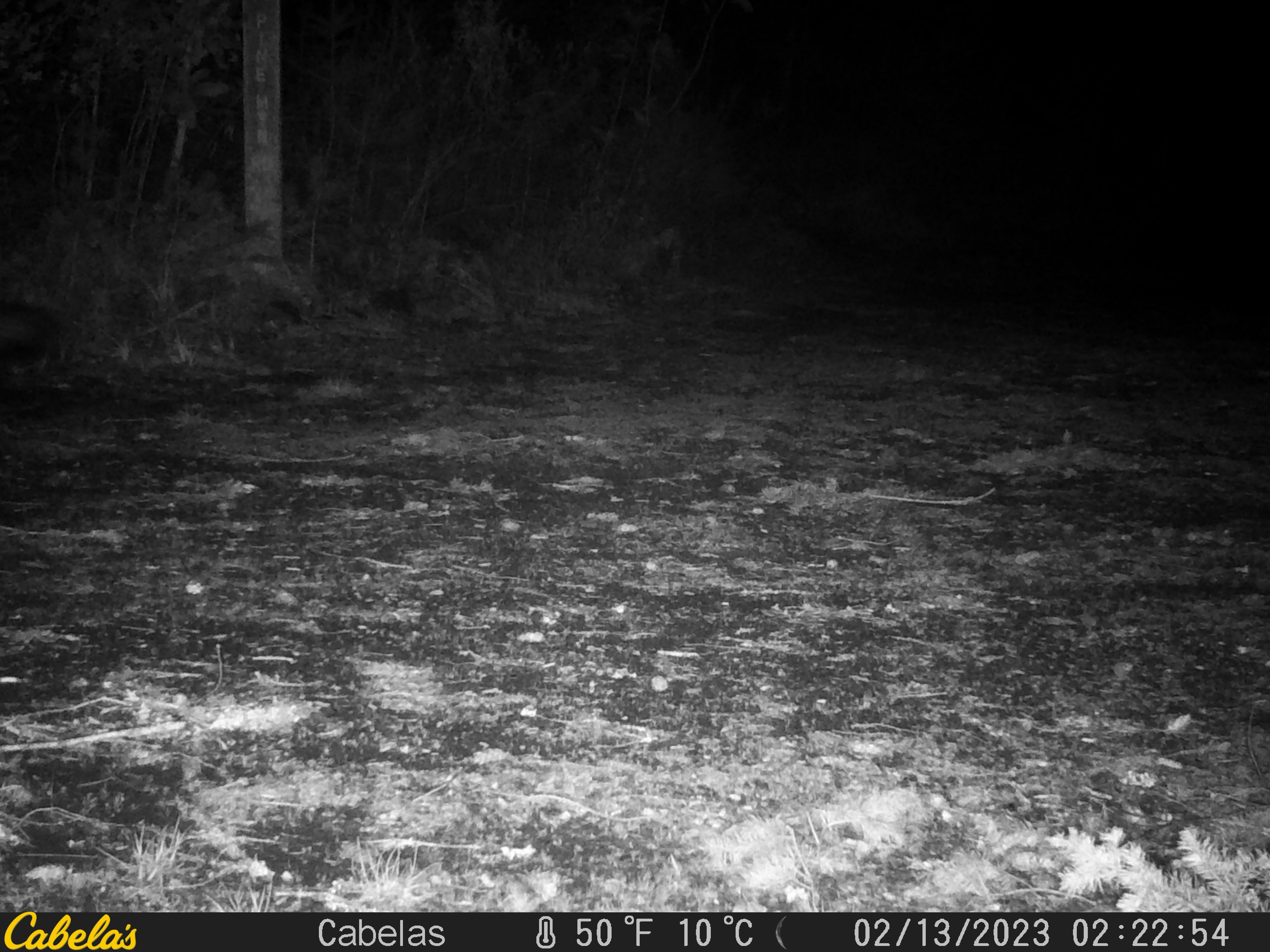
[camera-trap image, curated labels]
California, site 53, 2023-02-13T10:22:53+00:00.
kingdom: Animalia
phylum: Chordata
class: Mammalia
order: Carnivora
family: Canidae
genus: Urocyon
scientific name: Urocyon cinereoargenteus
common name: gray fox